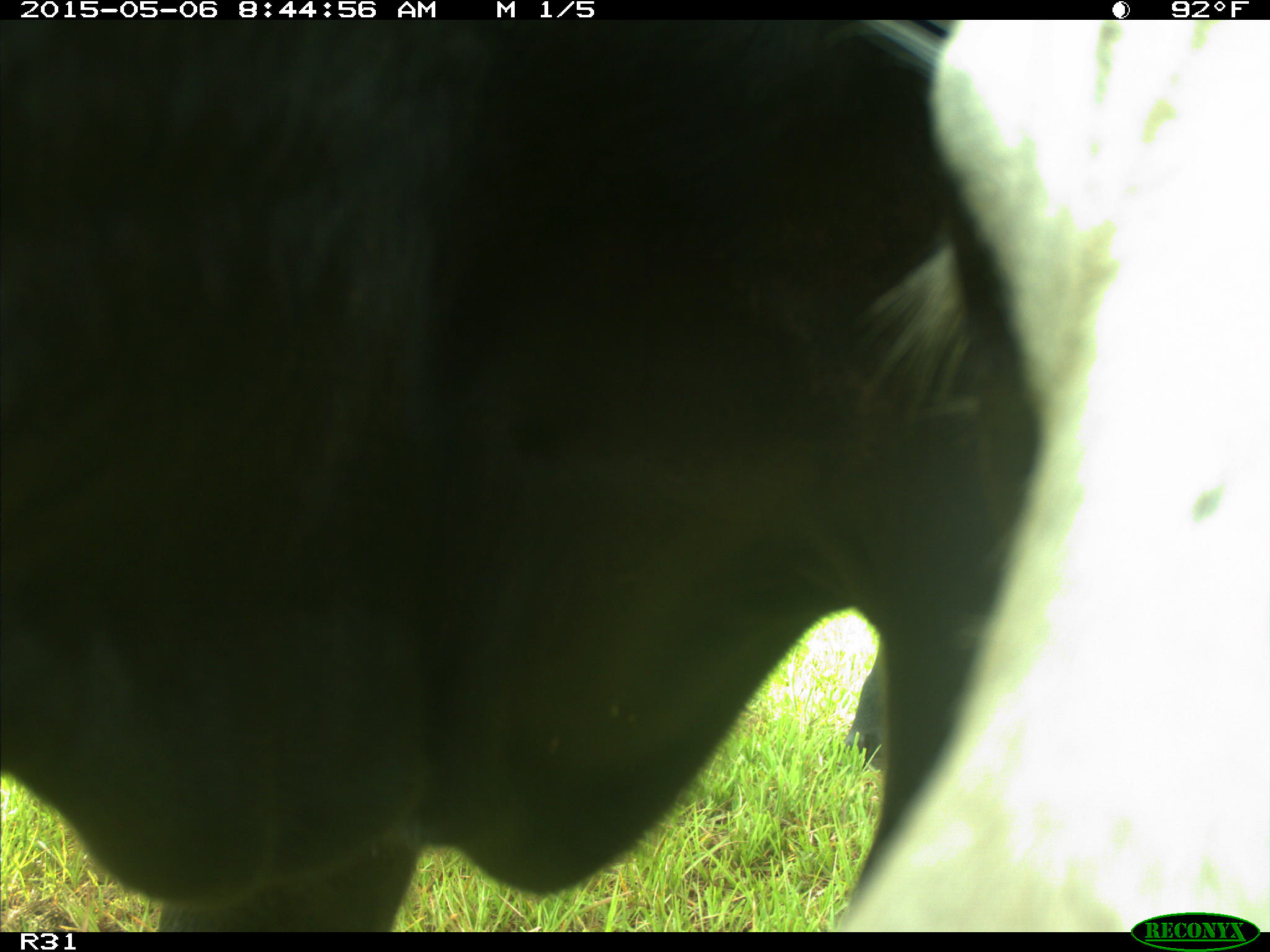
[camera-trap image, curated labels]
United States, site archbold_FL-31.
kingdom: Animalia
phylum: Chordata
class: Mammalia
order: Artiodactyla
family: Bovidae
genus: Bos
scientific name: Bos taurus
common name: domestic cow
Bos taurus (domestic cow).